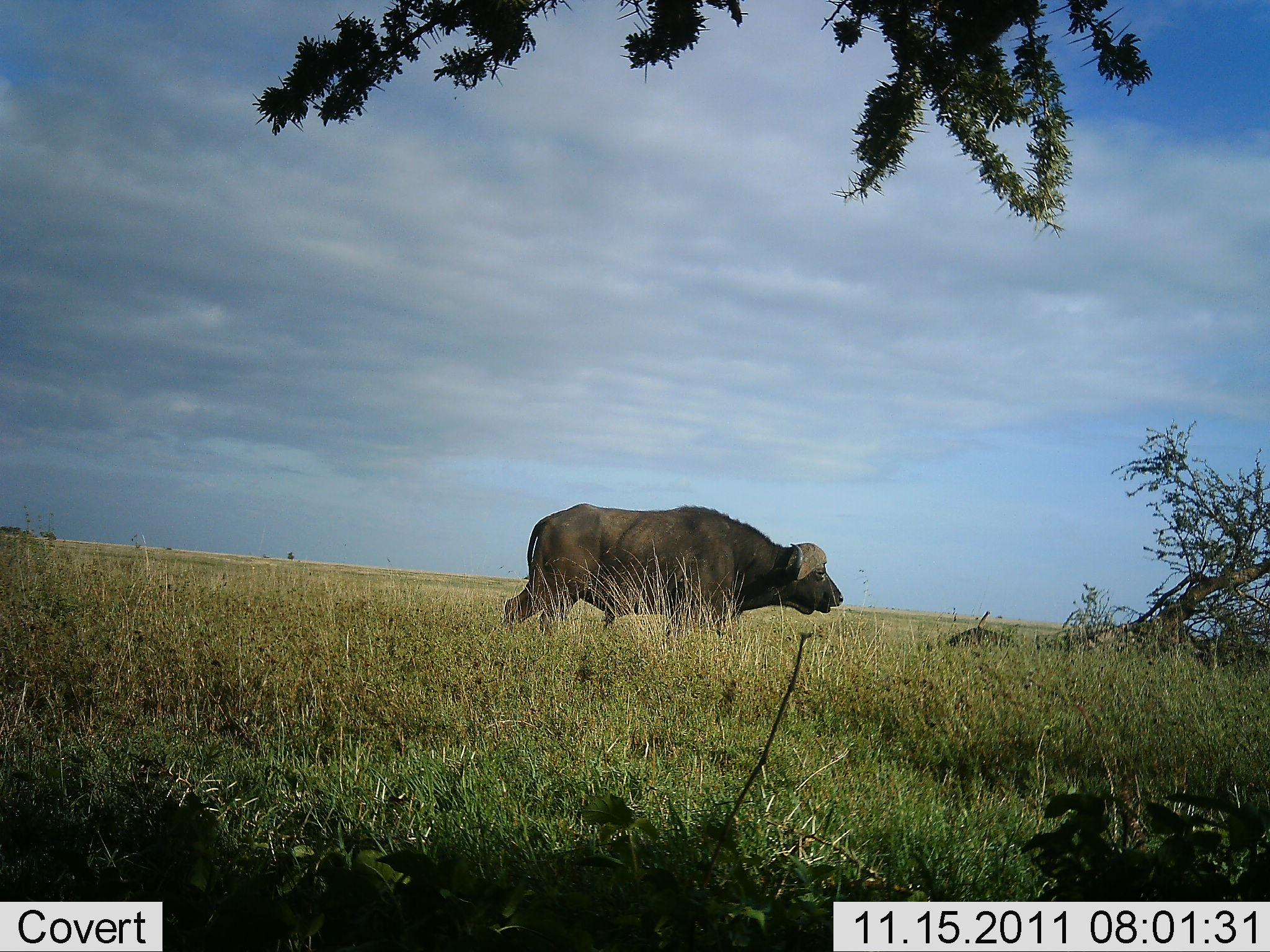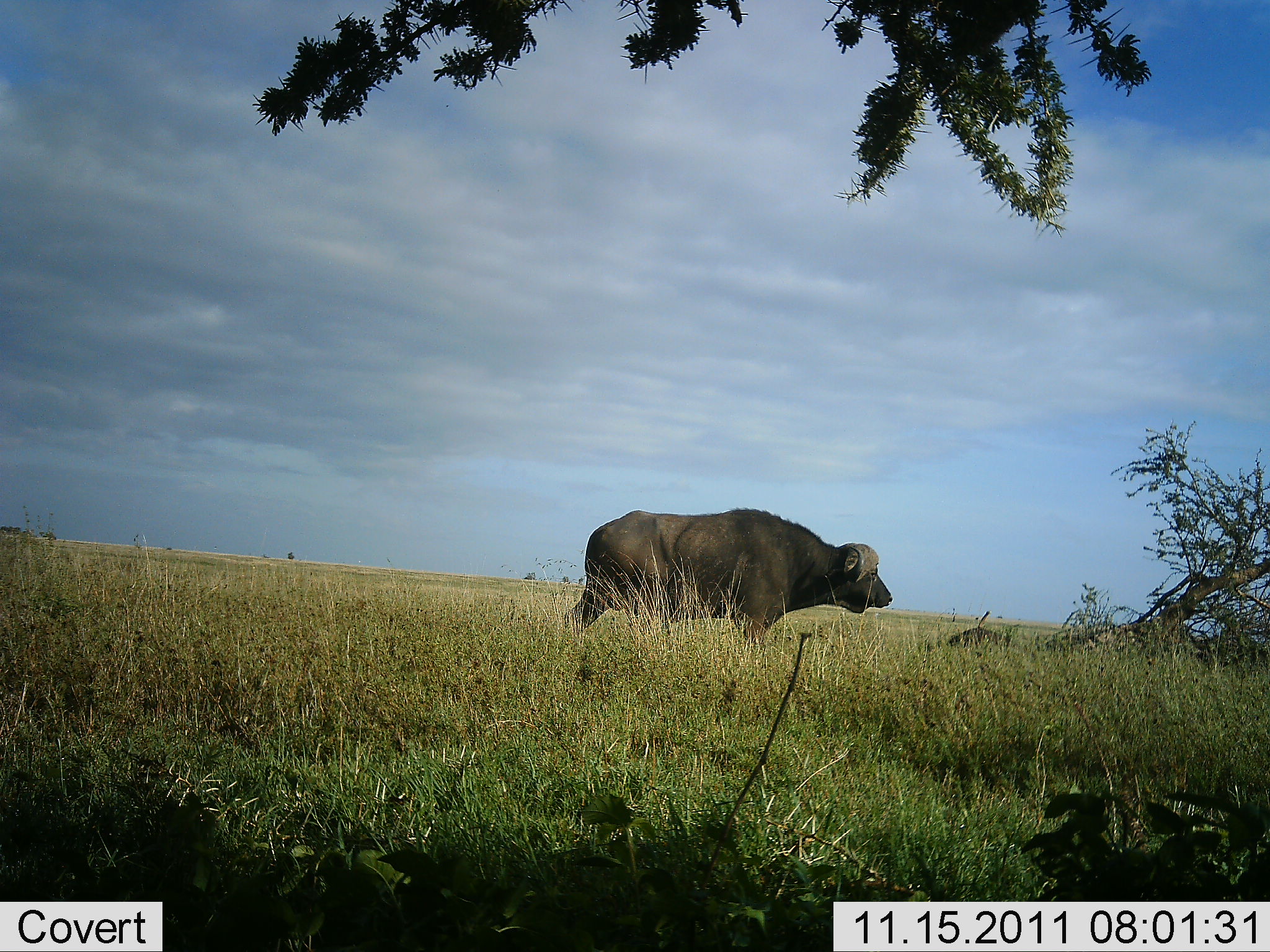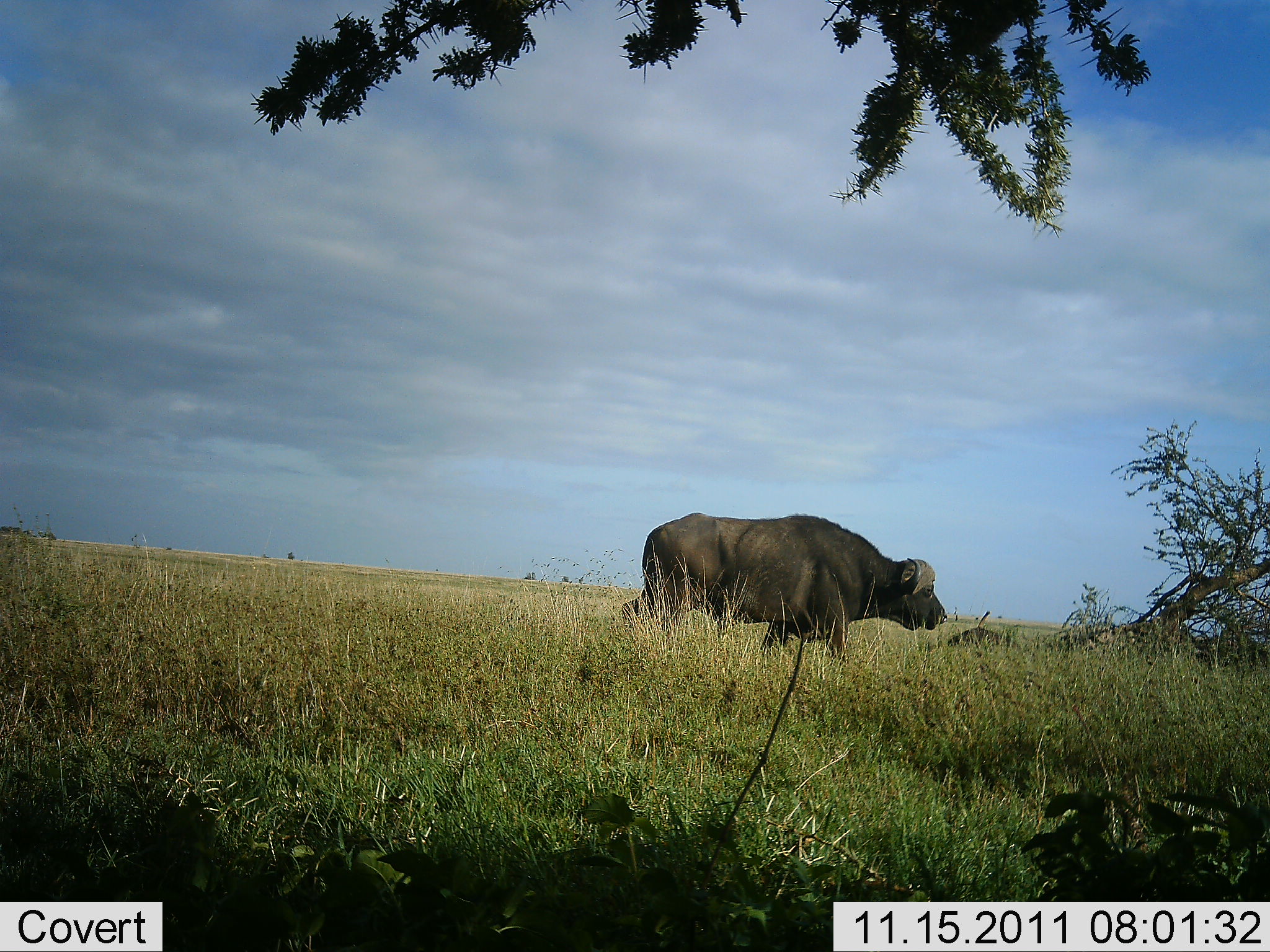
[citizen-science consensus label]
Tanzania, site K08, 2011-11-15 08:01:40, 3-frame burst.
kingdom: Animalia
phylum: Chordata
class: Mammalia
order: Artiodactyla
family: Bovidae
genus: Syncerus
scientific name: Syncerus caffer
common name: cape buffalo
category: buffalo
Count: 1.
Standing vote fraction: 8%.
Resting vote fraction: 0%.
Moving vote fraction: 92%.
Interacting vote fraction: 0%.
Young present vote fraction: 0%.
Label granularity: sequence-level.